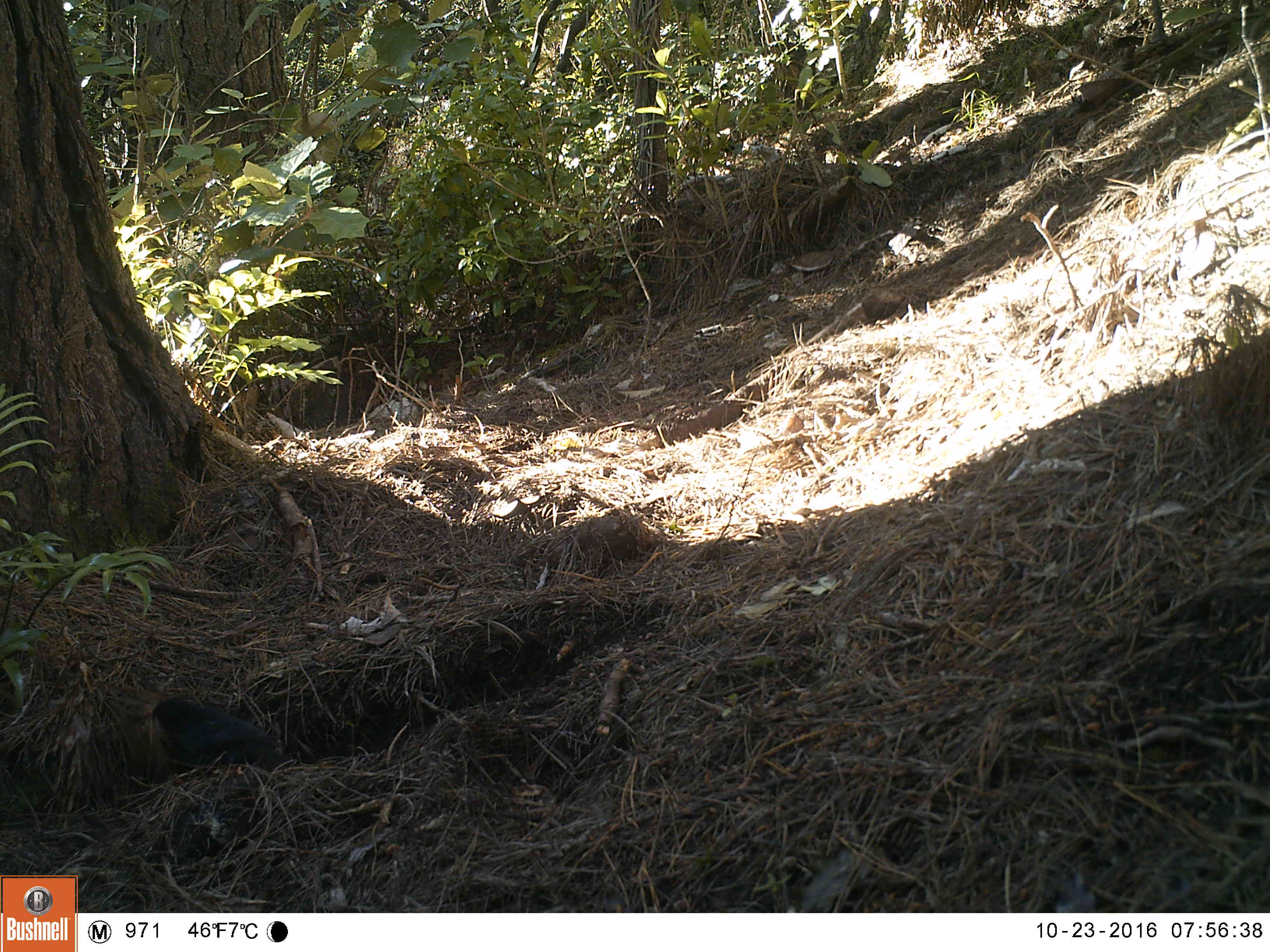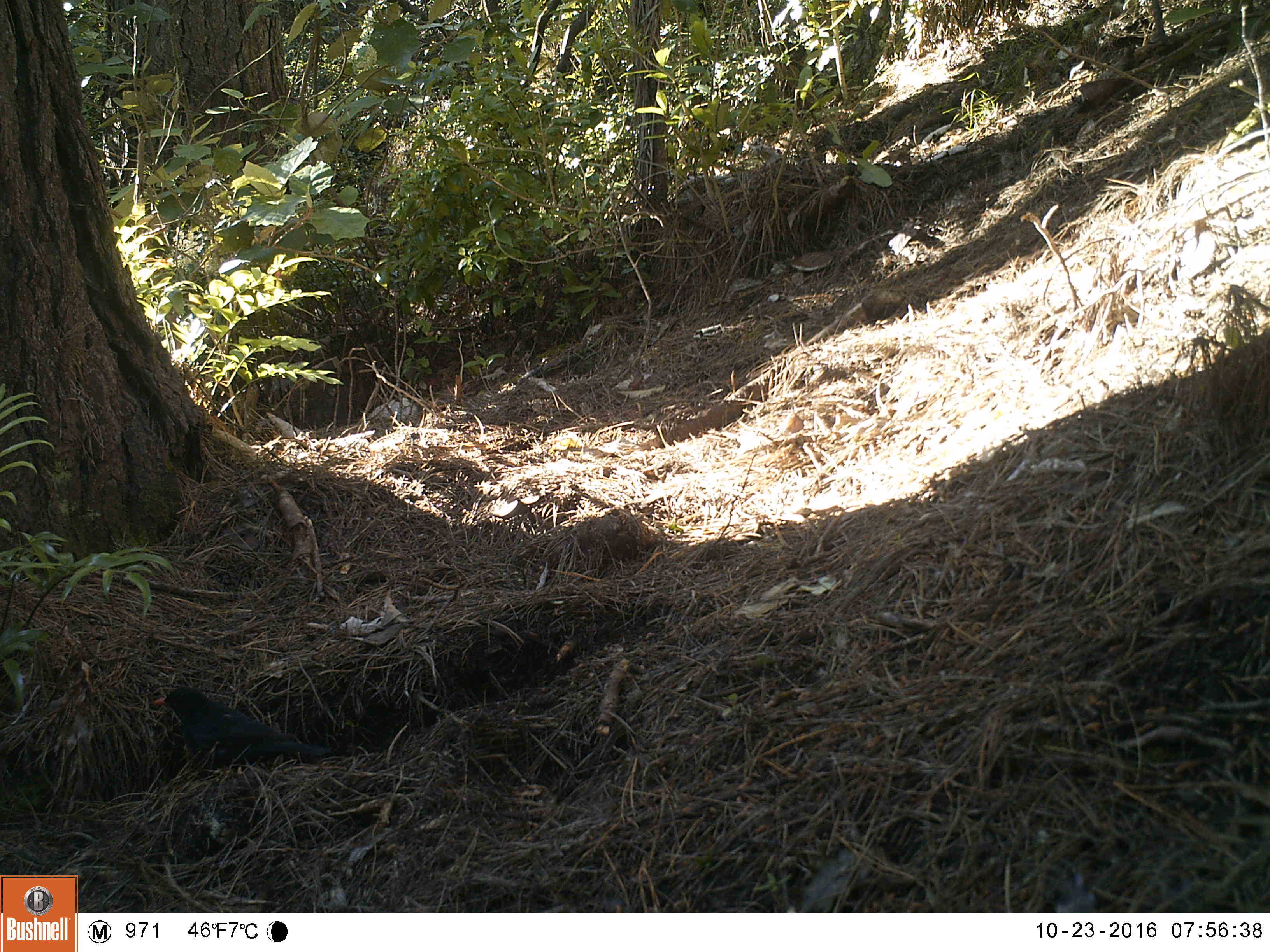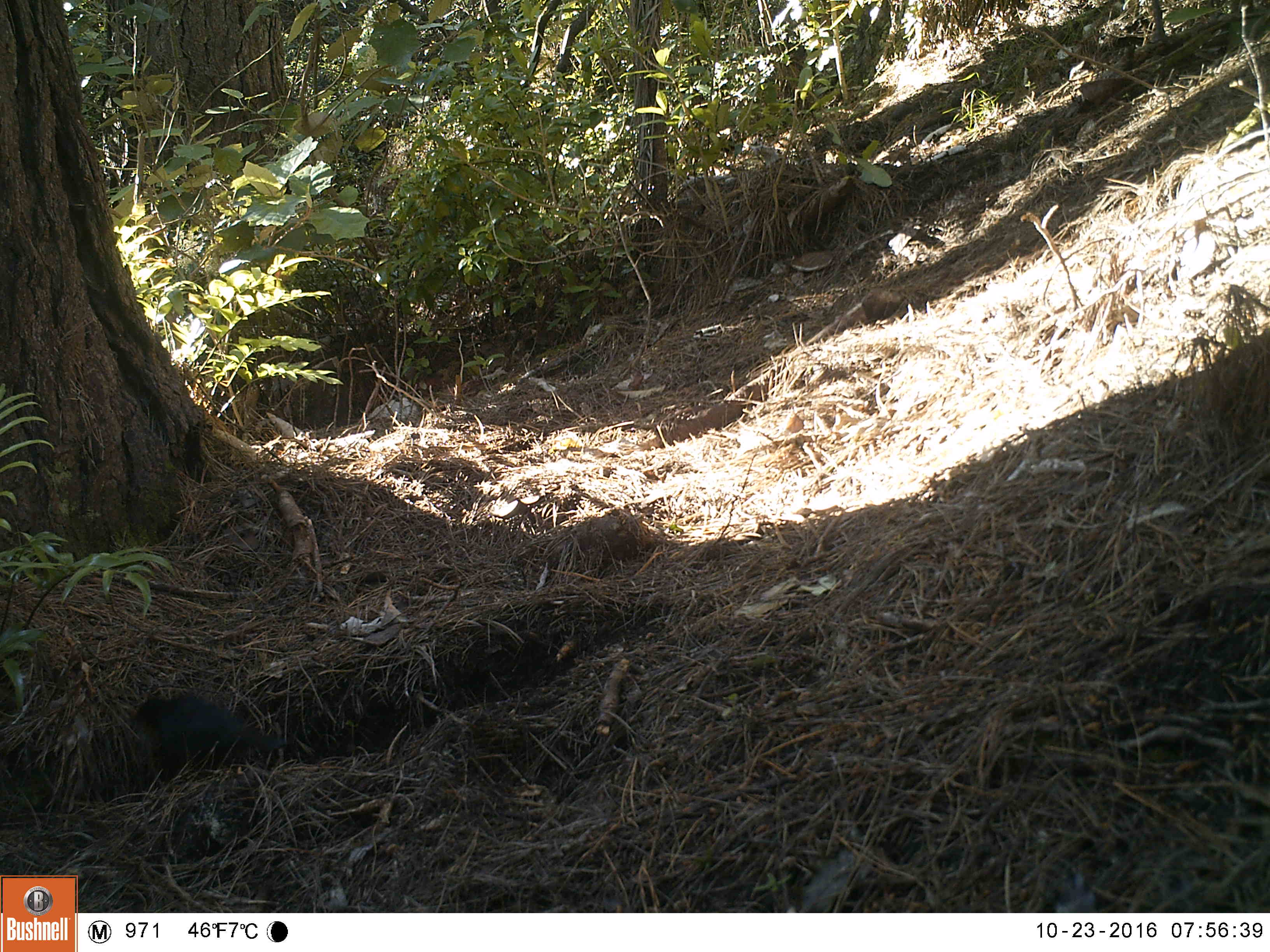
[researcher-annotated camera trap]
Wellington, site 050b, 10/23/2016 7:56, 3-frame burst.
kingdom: Animalia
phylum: Chordata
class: Aves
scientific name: Aves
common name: bird